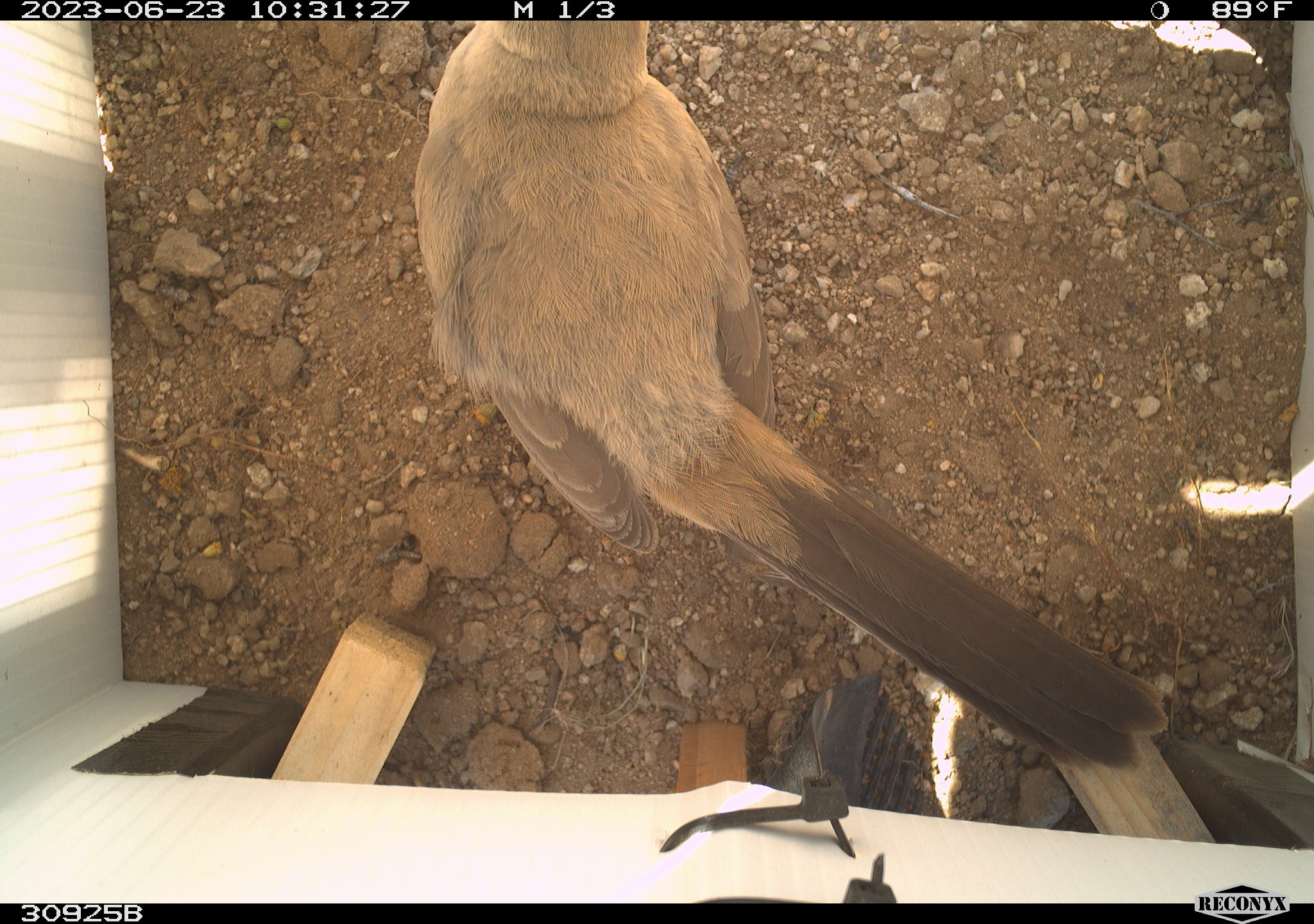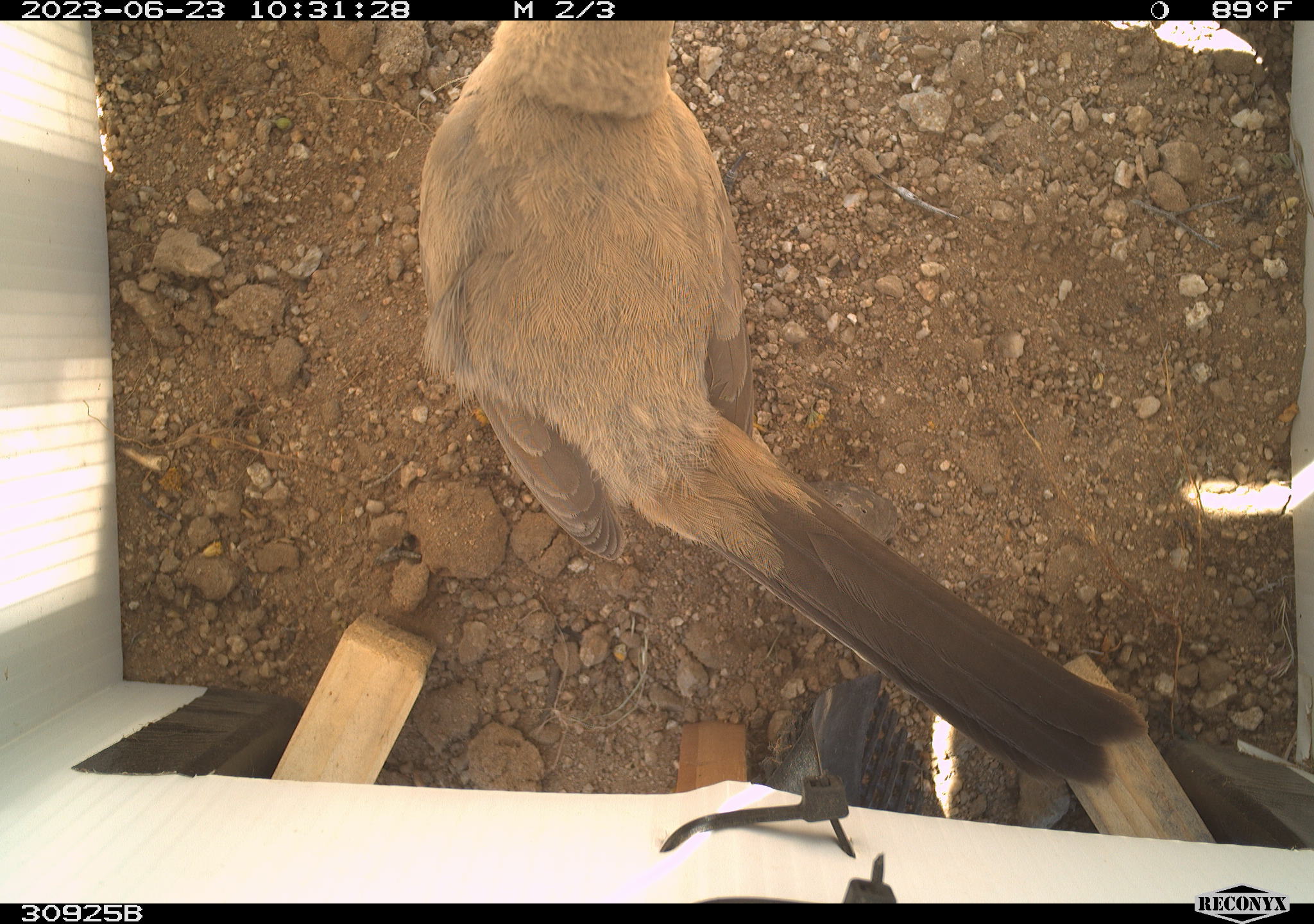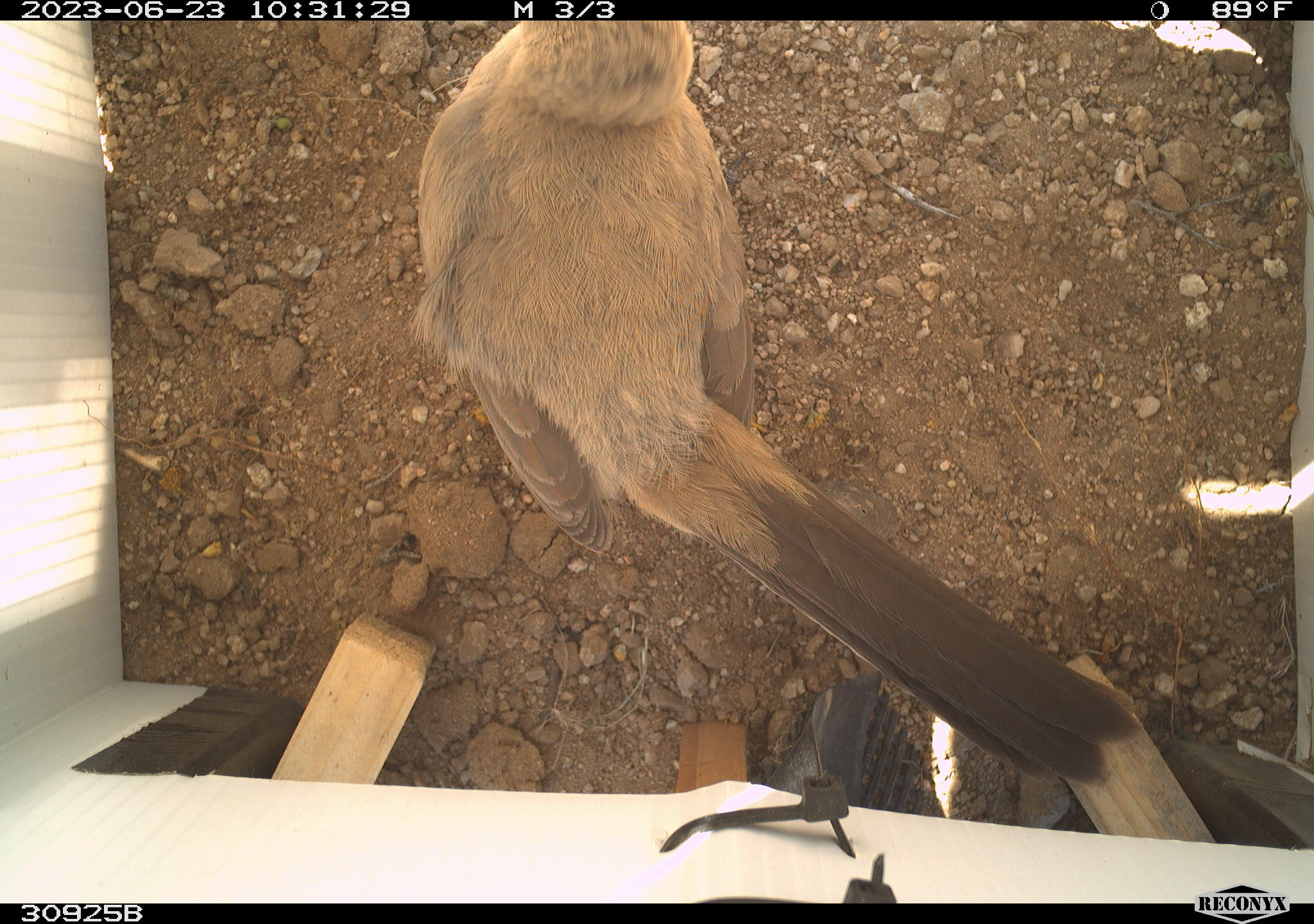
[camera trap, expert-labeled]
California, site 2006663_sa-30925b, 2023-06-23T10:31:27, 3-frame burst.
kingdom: Animalia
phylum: Chordata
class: Aves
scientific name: Aves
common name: bird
Bird (Aves).